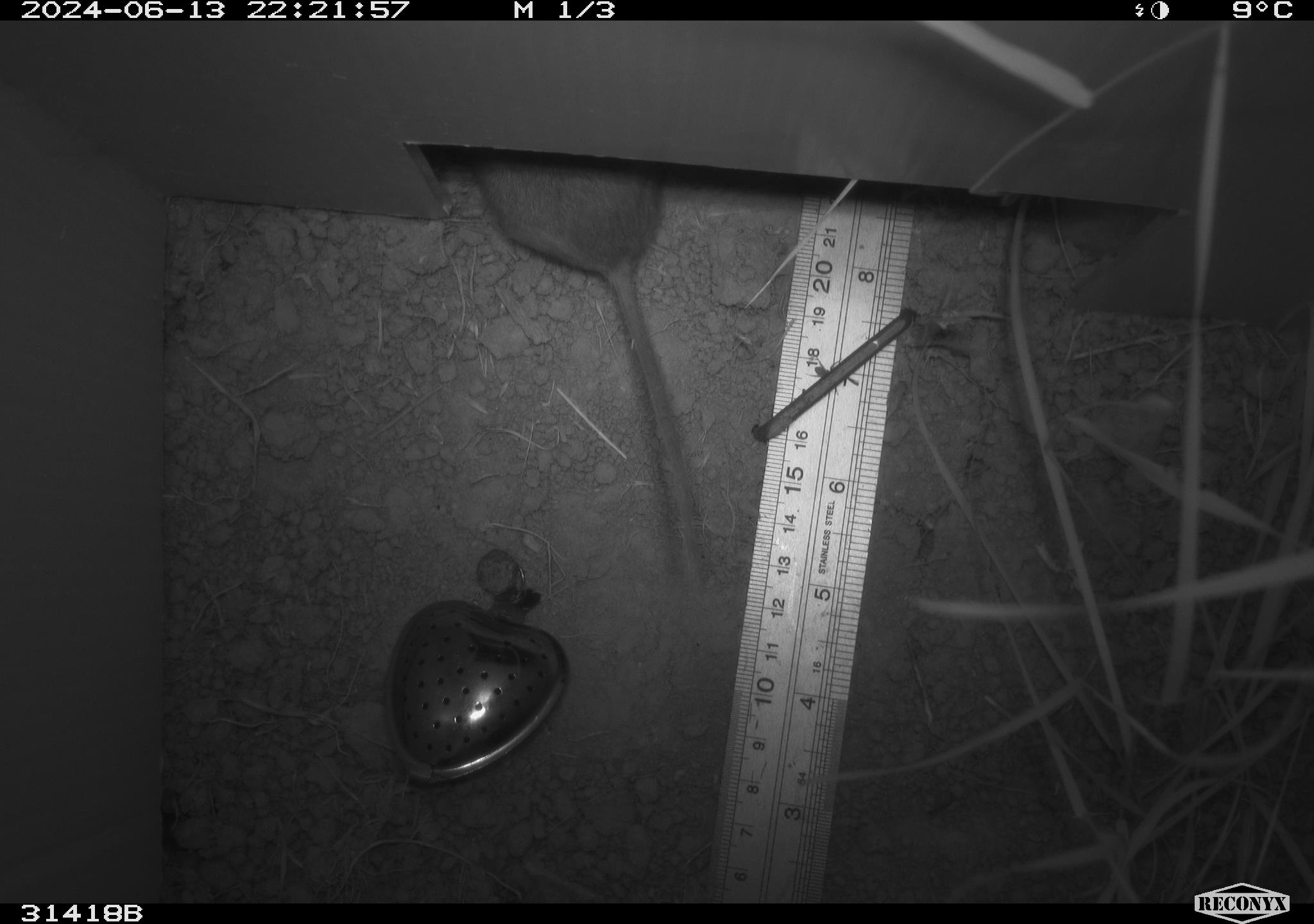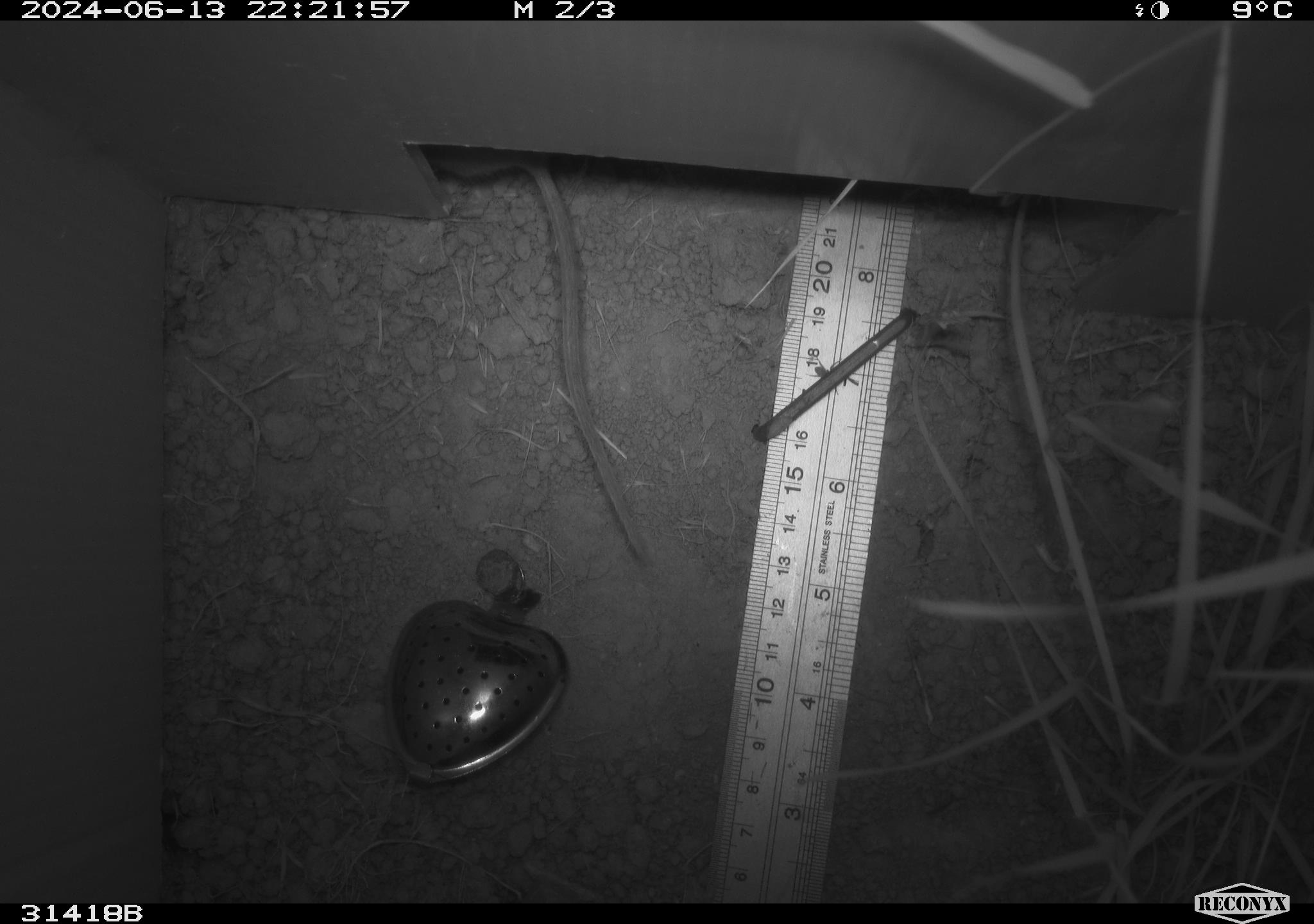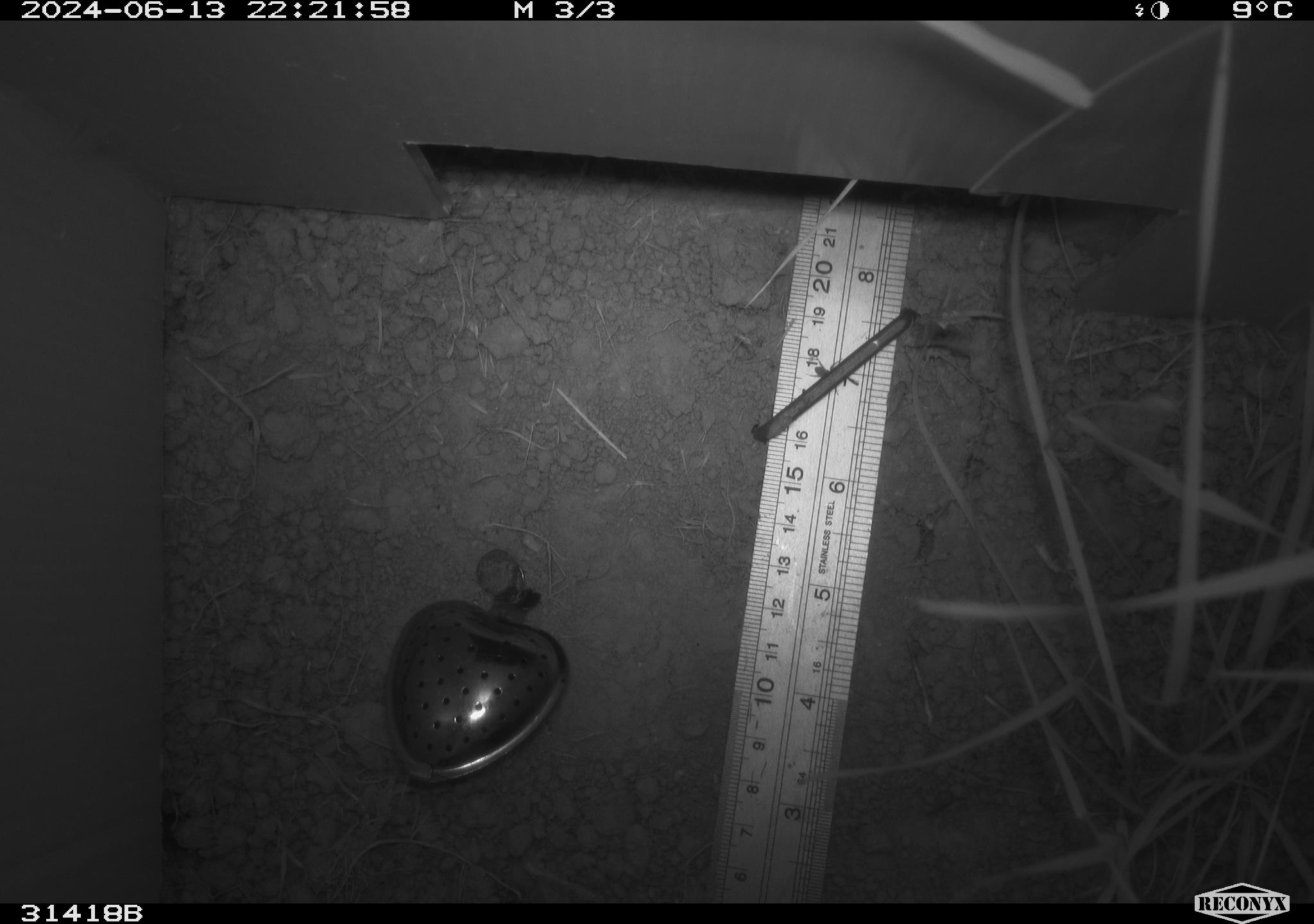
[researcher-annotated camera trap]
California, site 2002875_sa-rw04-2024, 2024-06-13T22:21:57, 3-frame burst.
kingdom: Animalia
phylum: Chordata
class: Mammalia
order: Rodentia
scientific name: Rodentia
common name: rodent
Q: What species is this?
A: Rodent (Rodentia).